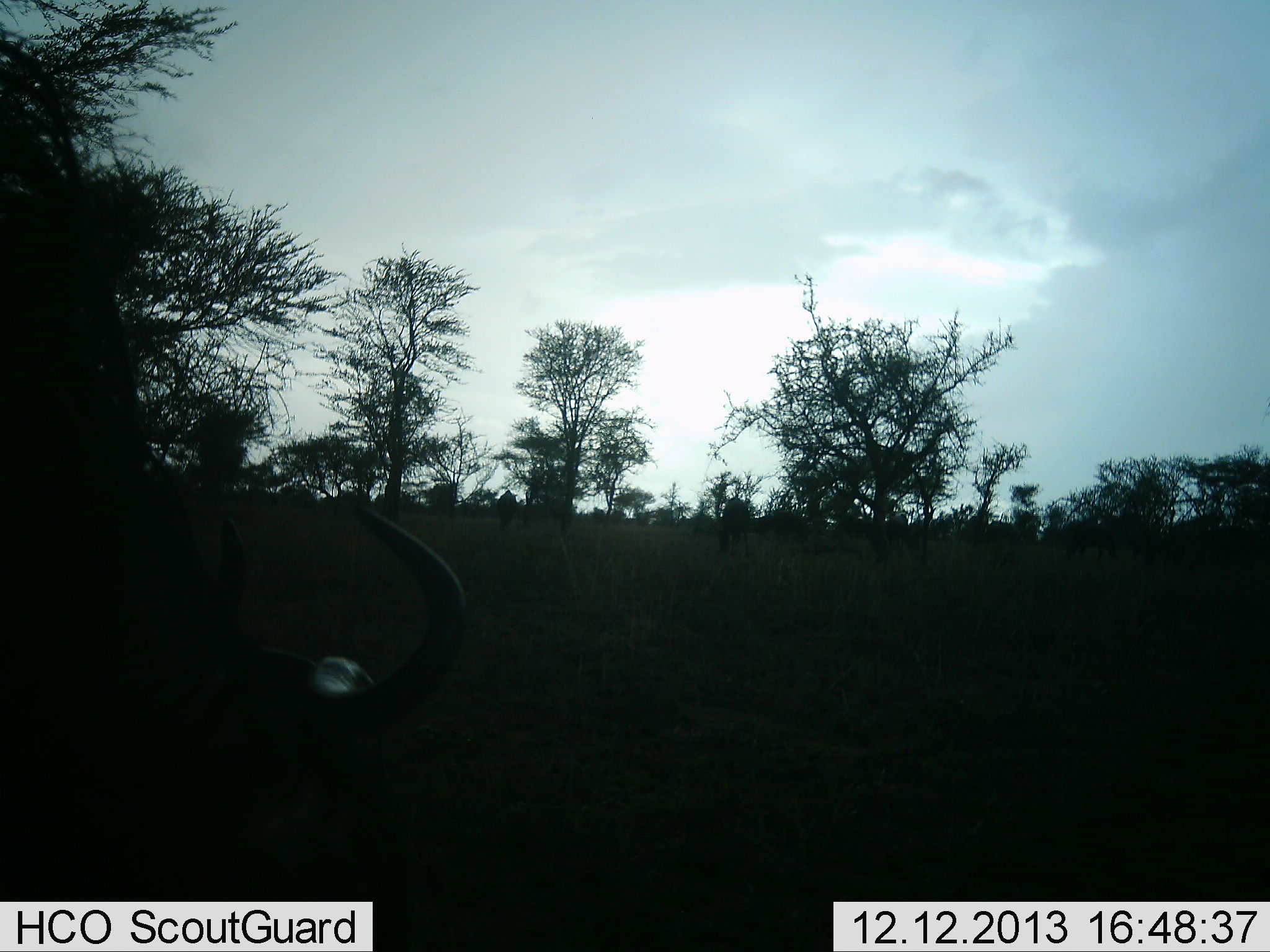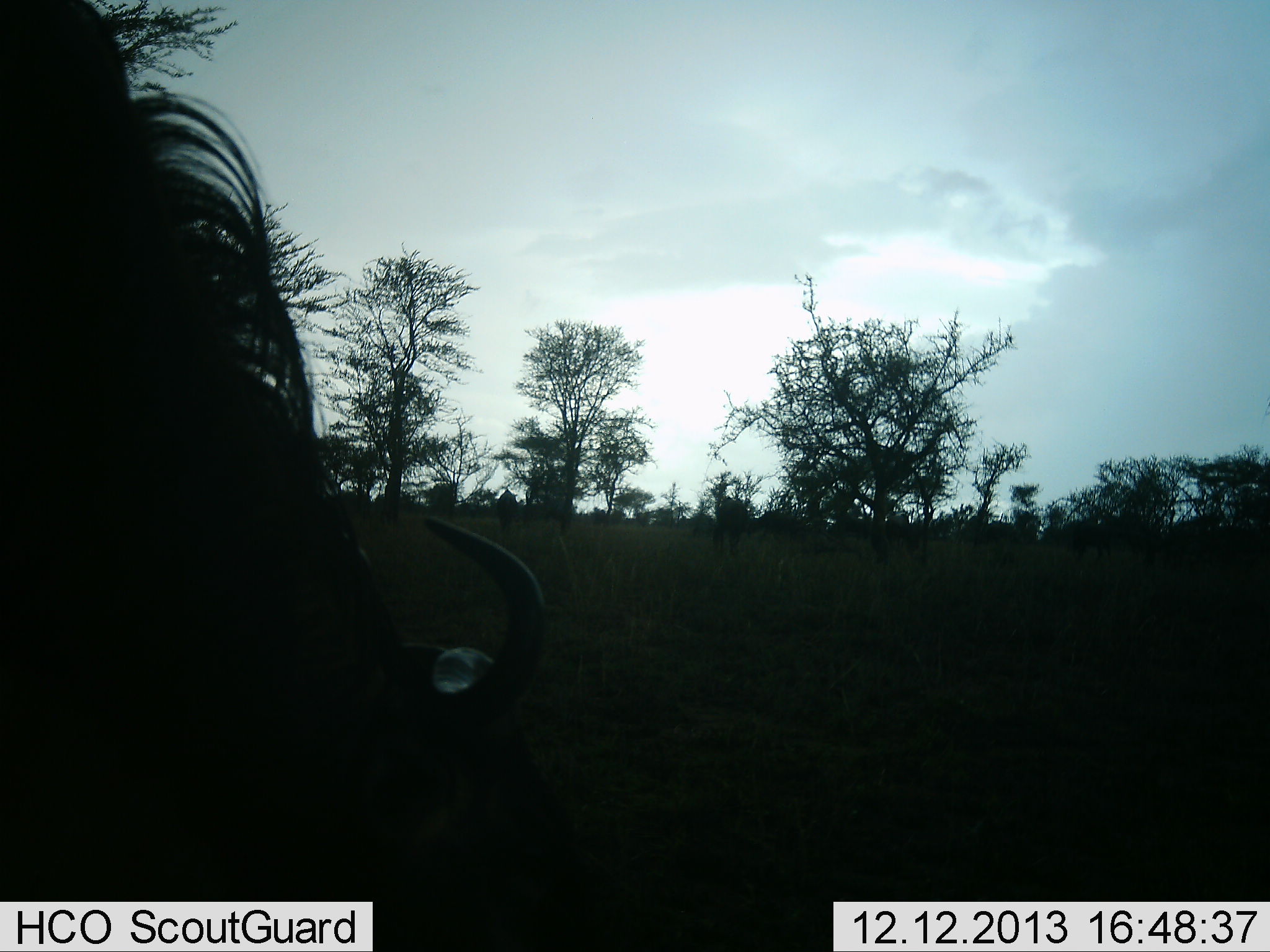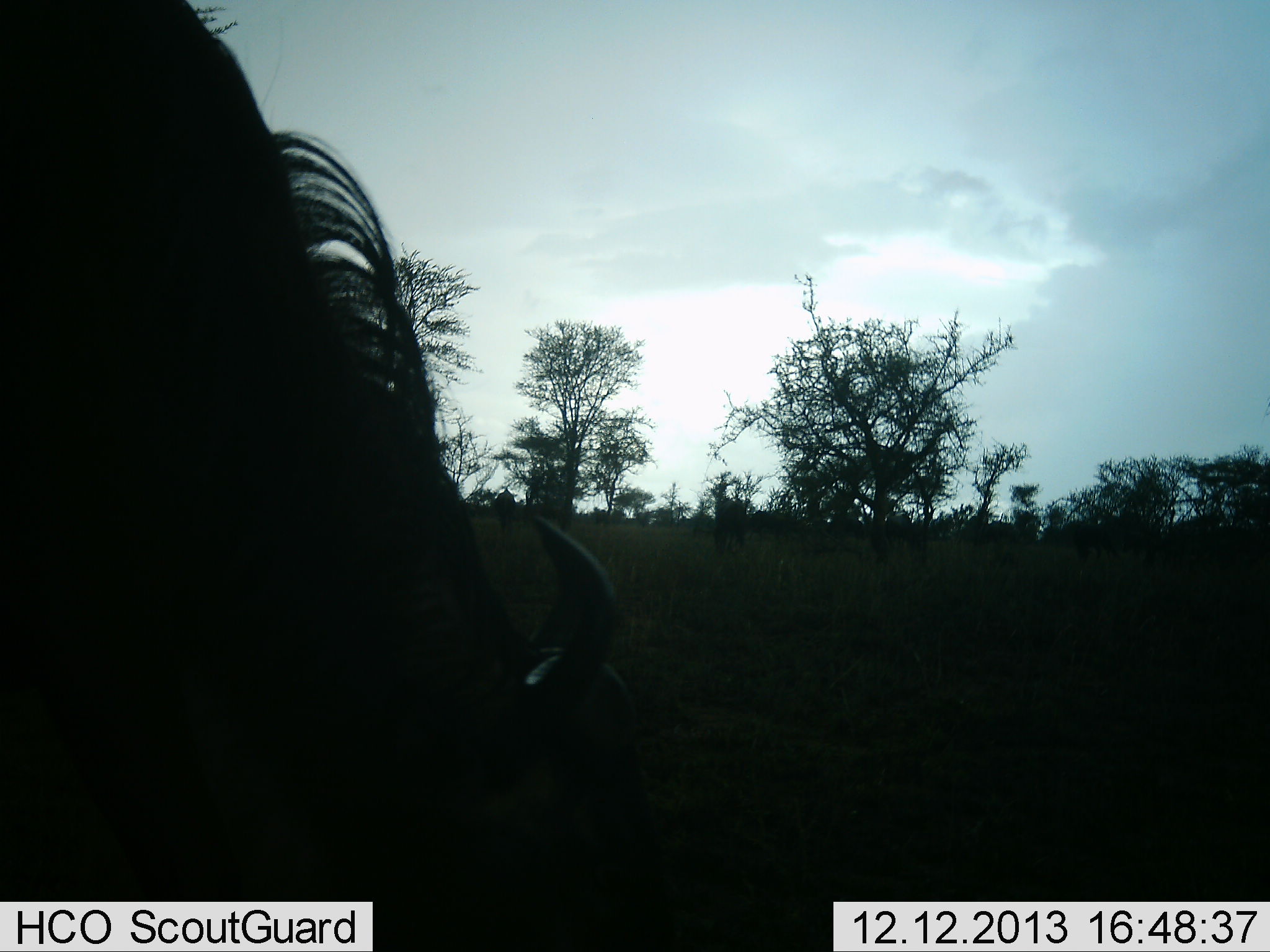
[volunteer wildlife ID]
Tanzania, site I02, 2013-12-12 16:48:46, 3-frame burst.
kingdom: Animalia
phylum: Chordata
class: Mammalia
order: Artiodactyla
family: Bovidae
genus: Connochaetes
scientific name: Connochaetes taurinus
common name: blue wildebeest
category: wildebeest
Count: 5.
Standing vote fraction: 30%.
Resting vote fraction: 0%.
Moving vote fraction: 30%.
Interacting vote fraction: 0%.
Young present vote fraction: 0%.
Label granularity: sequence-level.